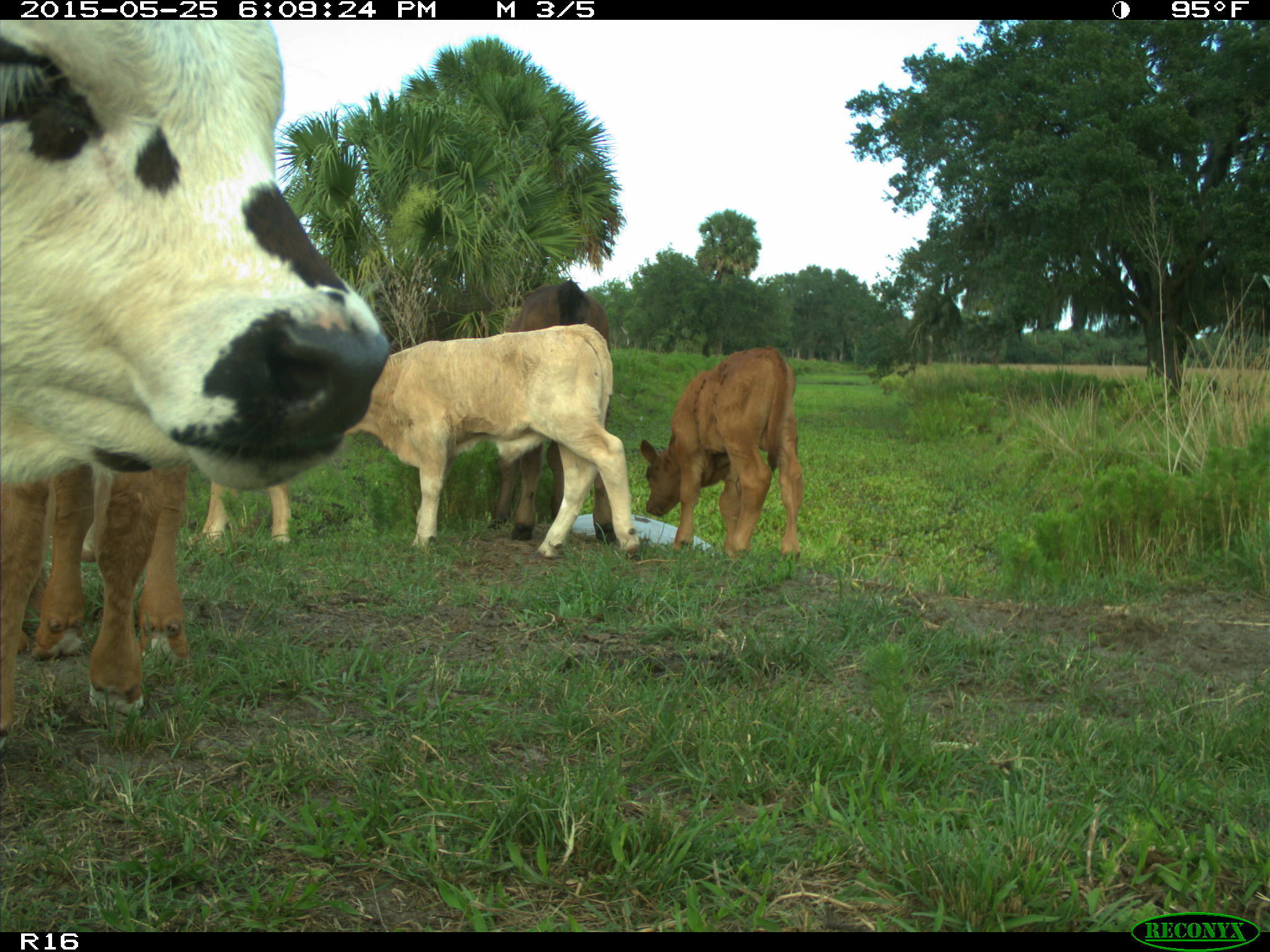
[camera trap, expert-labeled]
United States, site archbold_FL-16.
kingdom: Animalia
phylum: Chordata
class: Mammalia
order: Artiodactyla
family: Bovidae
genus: Bos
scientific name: Bos taurus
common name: domestic cow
Bos taurus (domestic cow).